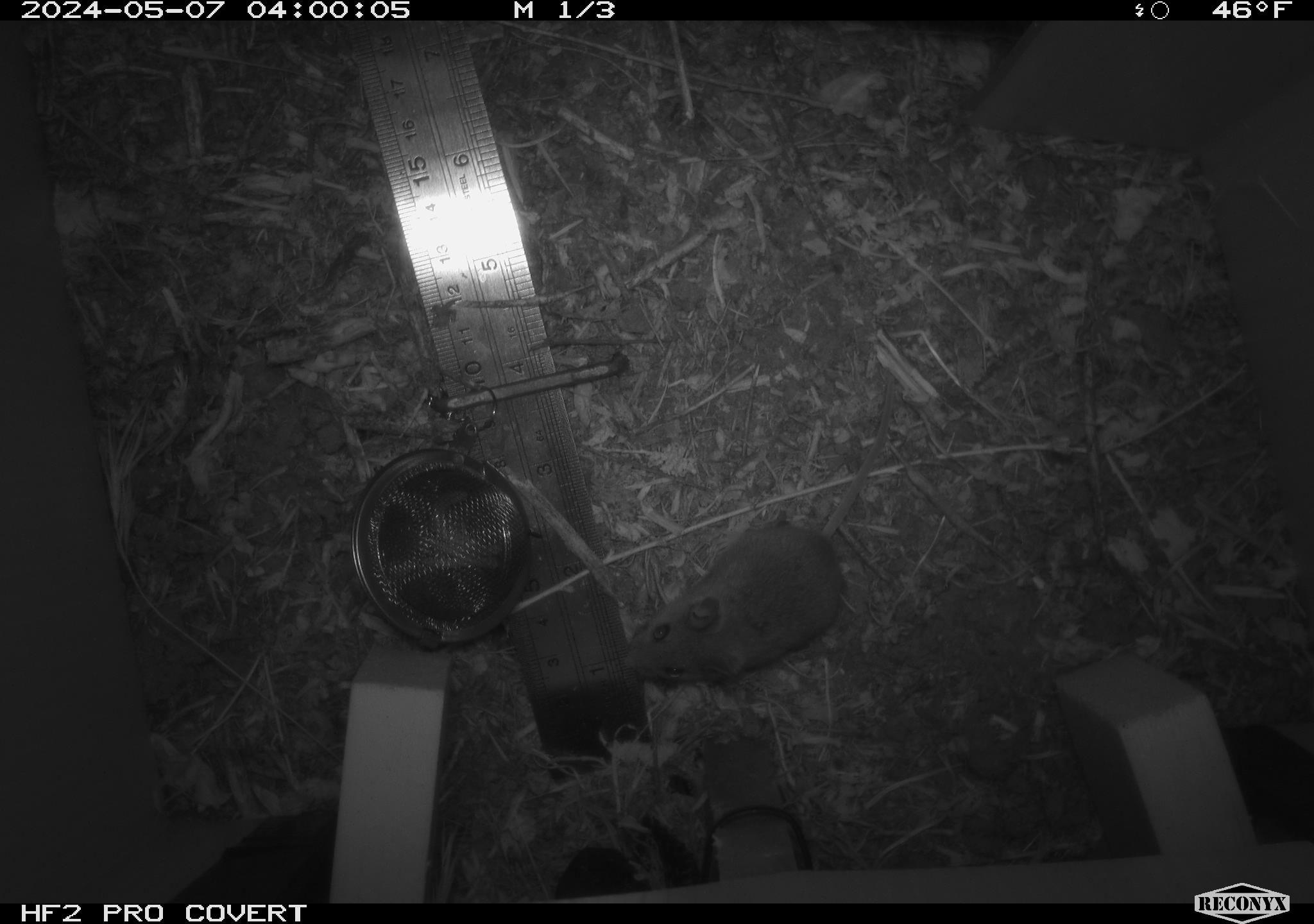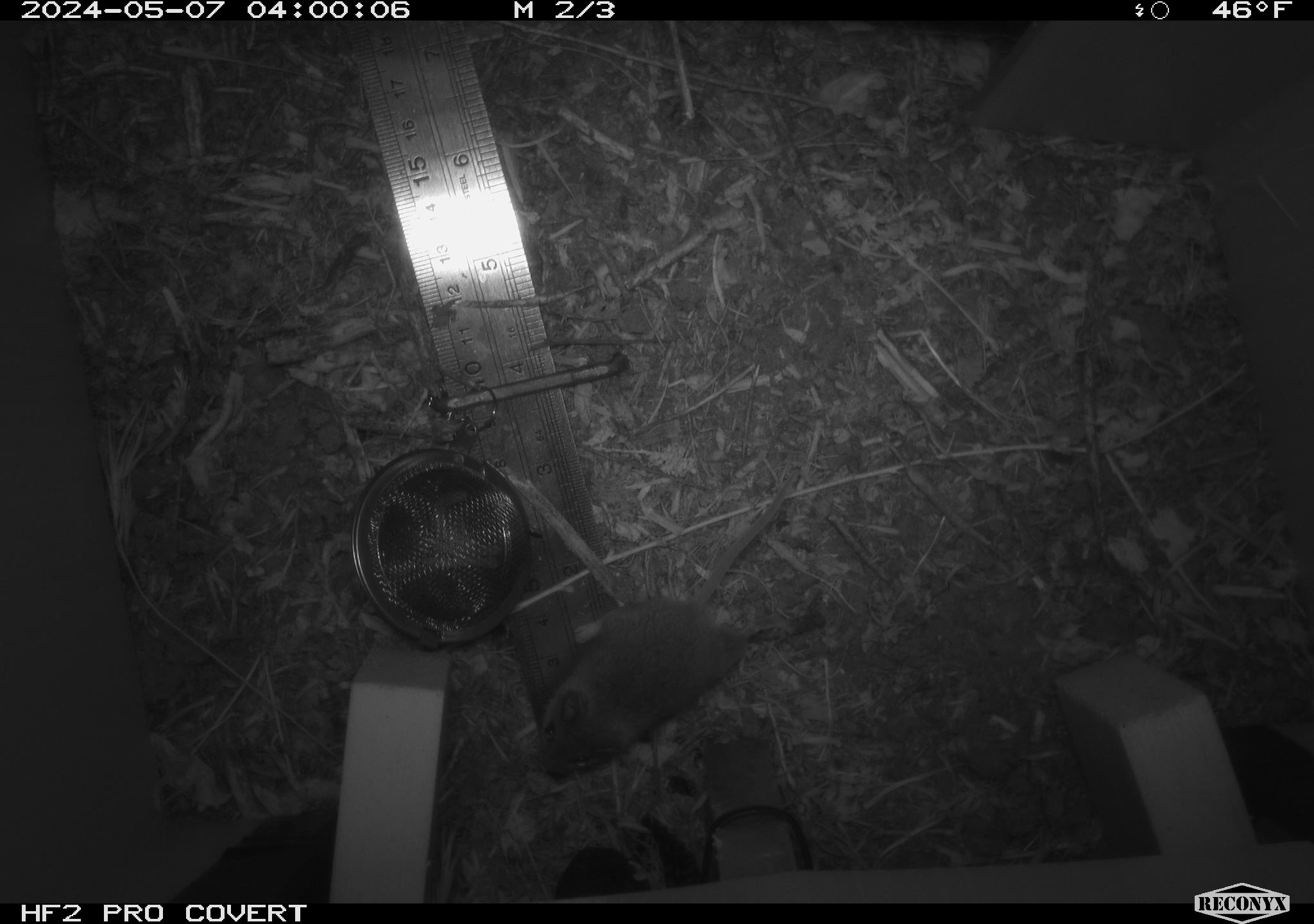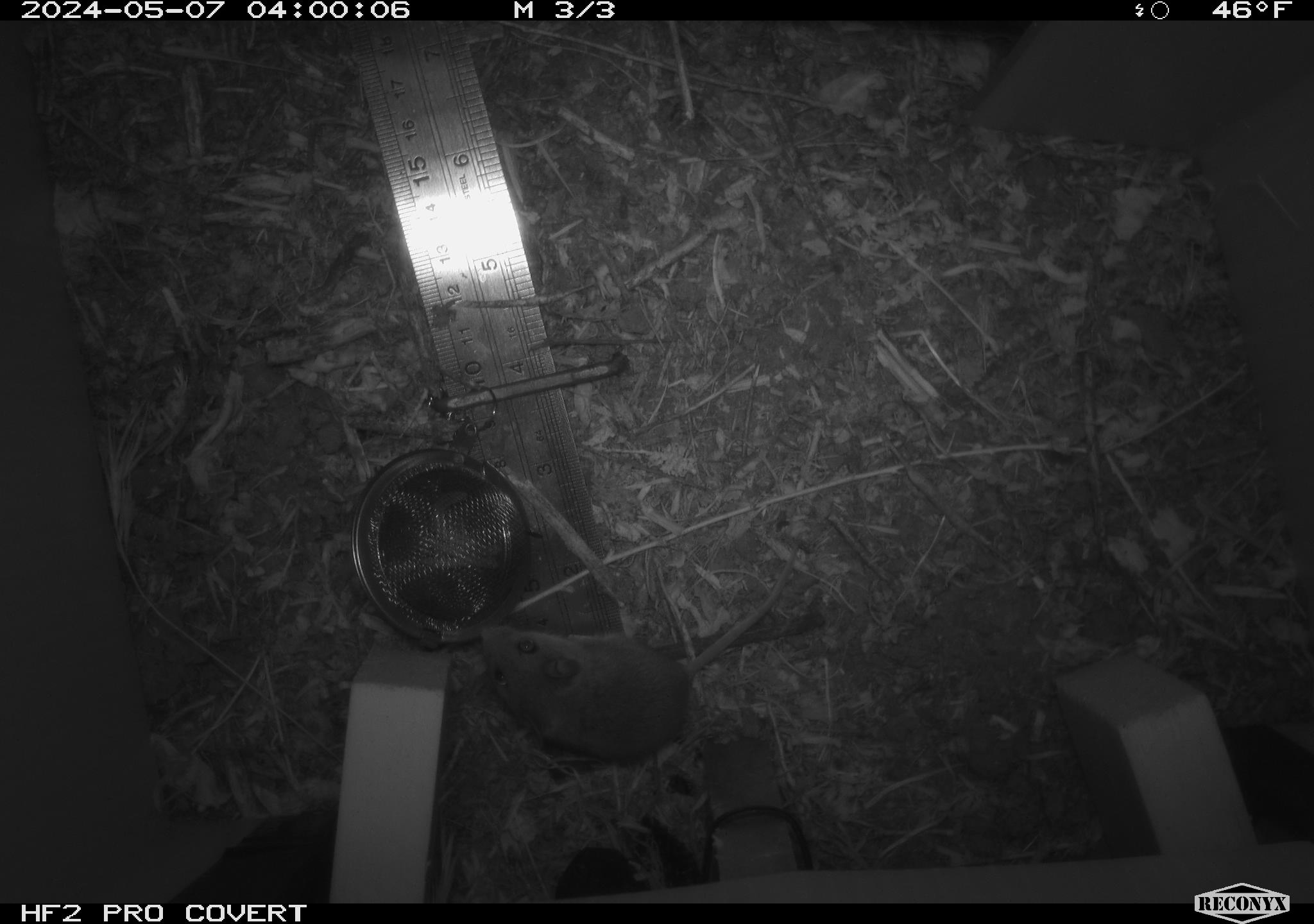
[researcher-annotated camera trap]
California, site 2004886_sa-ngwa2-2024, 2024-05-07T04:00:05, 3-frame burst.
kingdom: Animalia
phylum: Chordata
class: Mammalia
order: Rodentia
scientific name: Rodentia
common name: mouse species